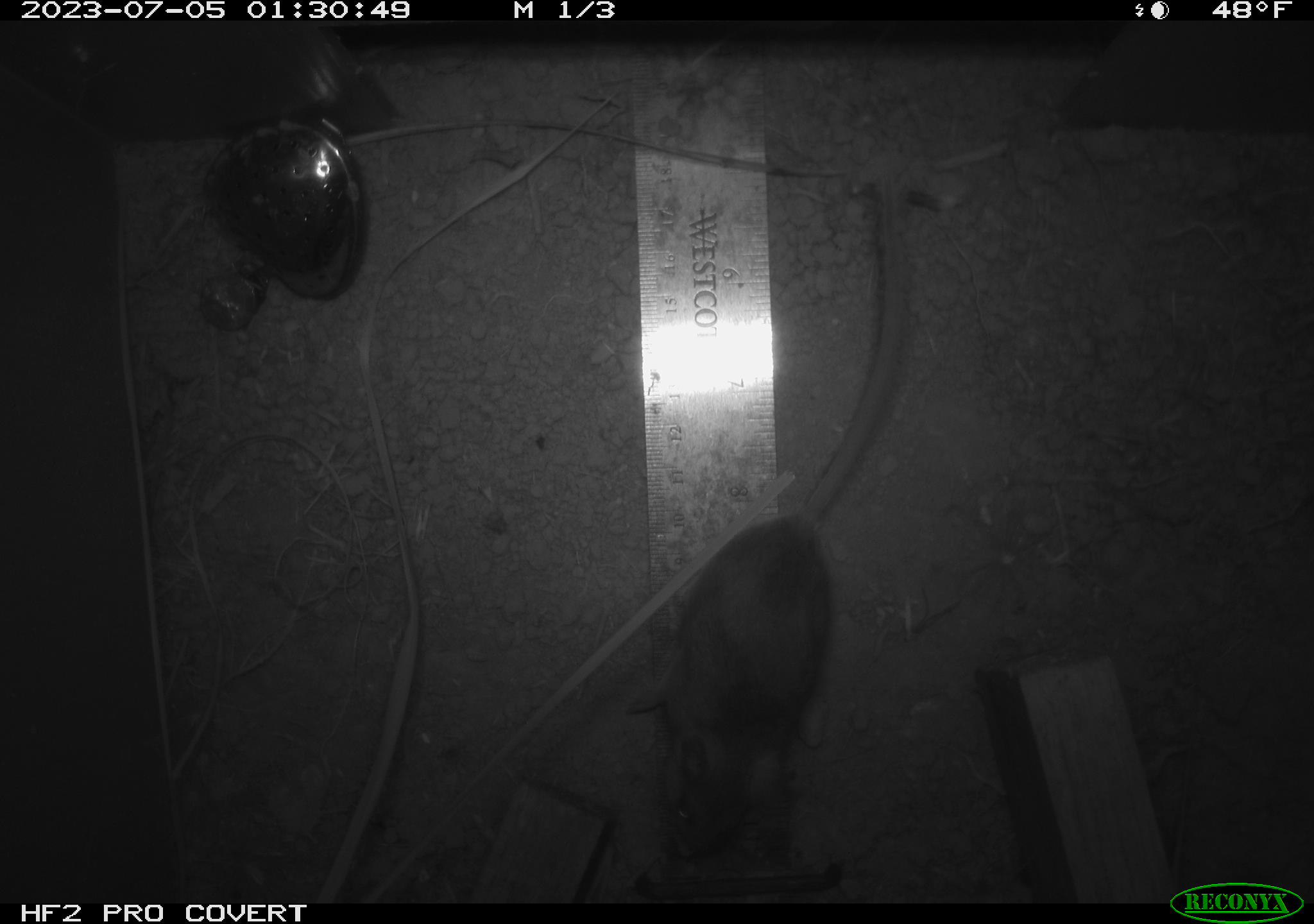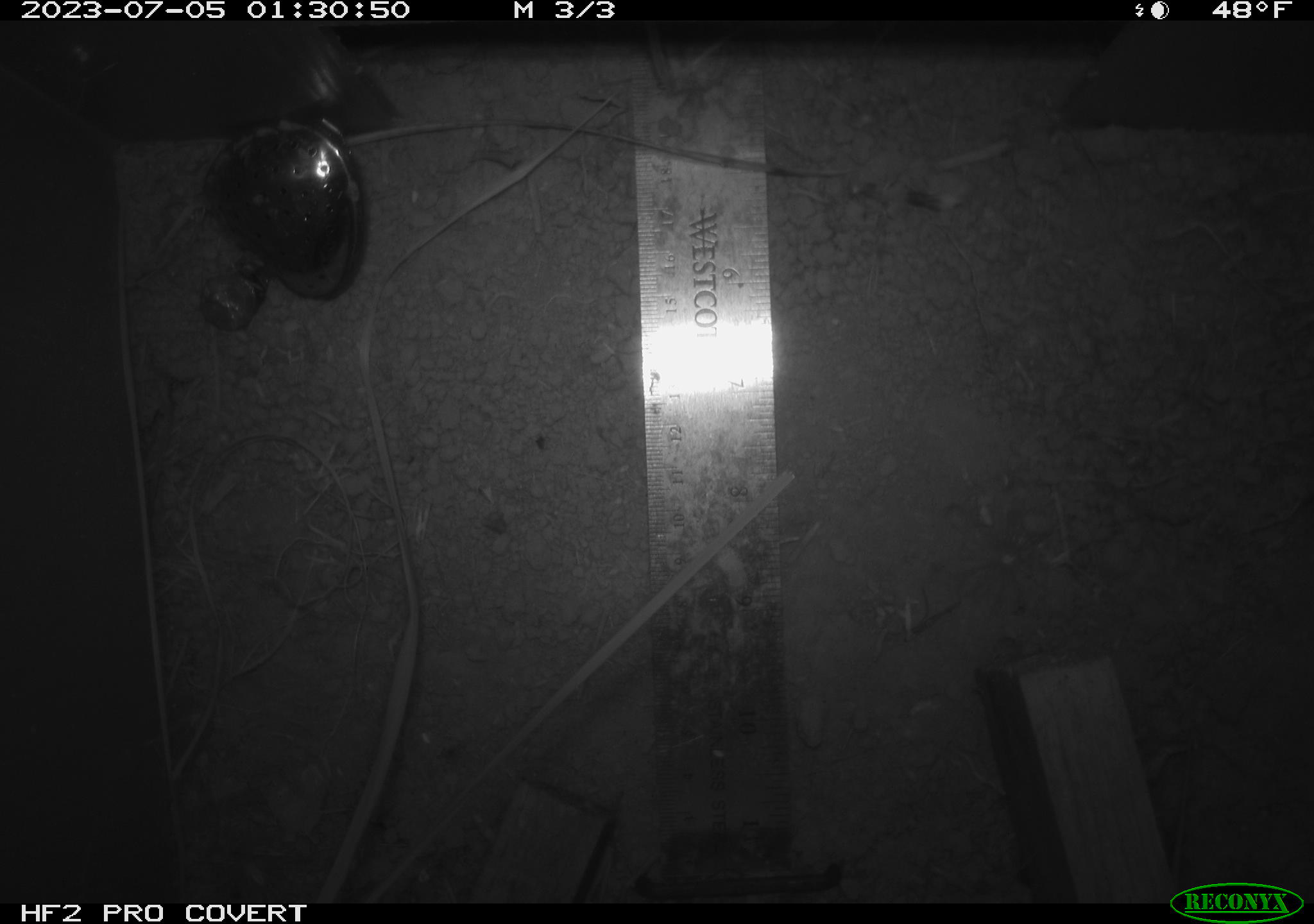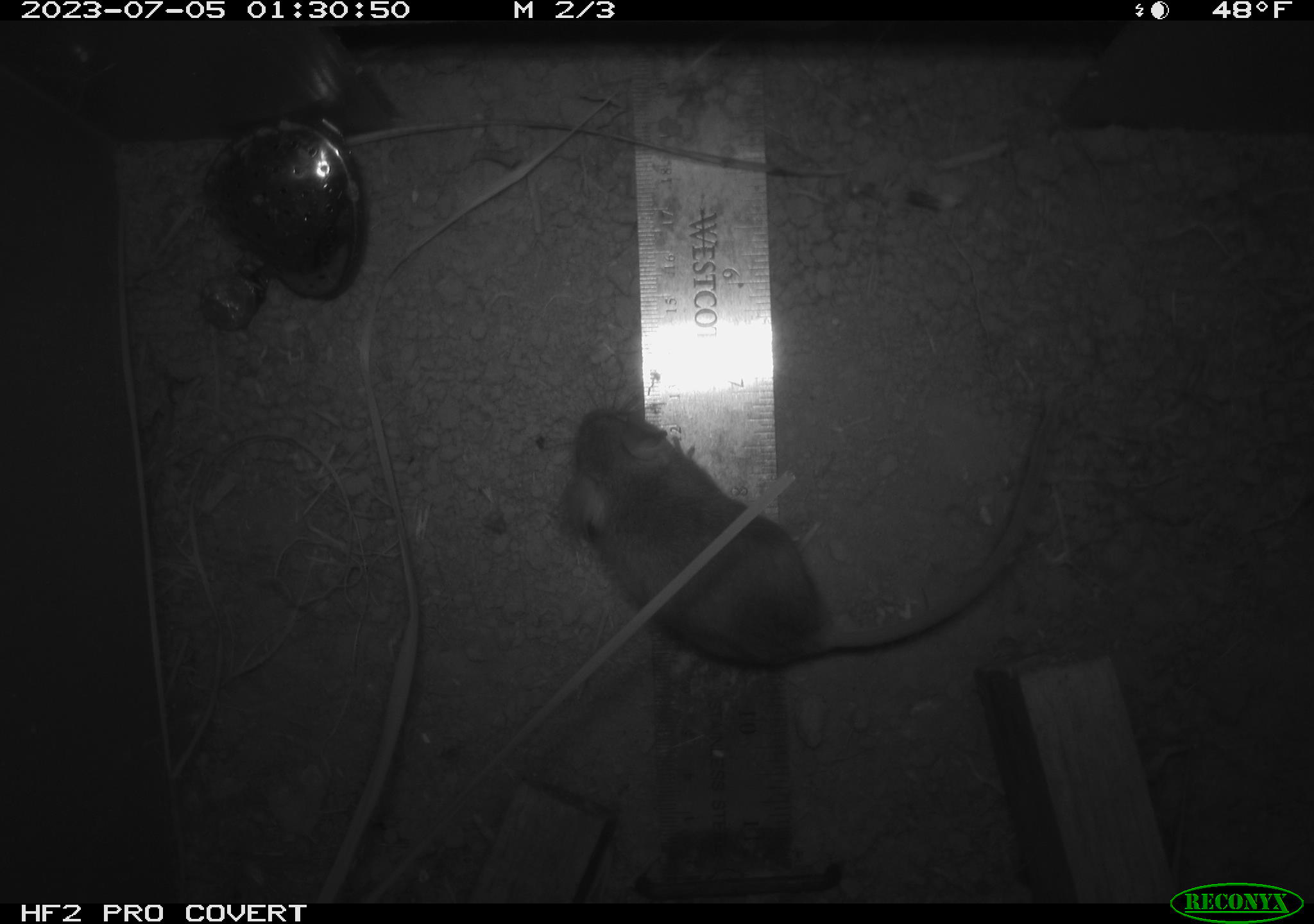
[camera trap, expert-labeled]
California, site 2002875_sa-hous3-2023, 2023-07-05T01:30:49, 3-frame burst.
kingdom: Animalia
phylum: Chordata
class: Mammalia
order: Rodentia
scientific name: Rodentia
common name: mouse species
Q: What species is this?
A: Mouse species (Rodentia).